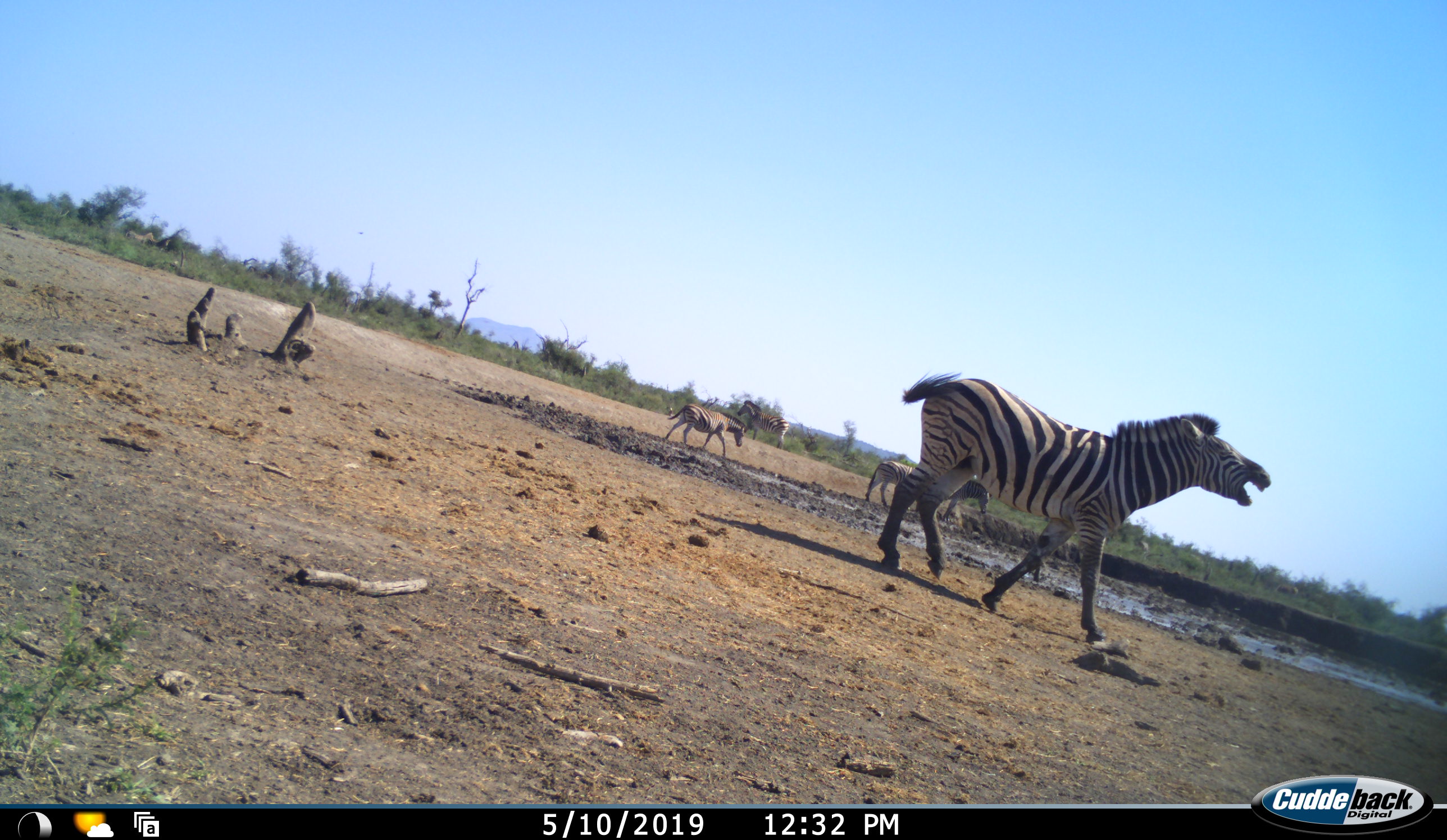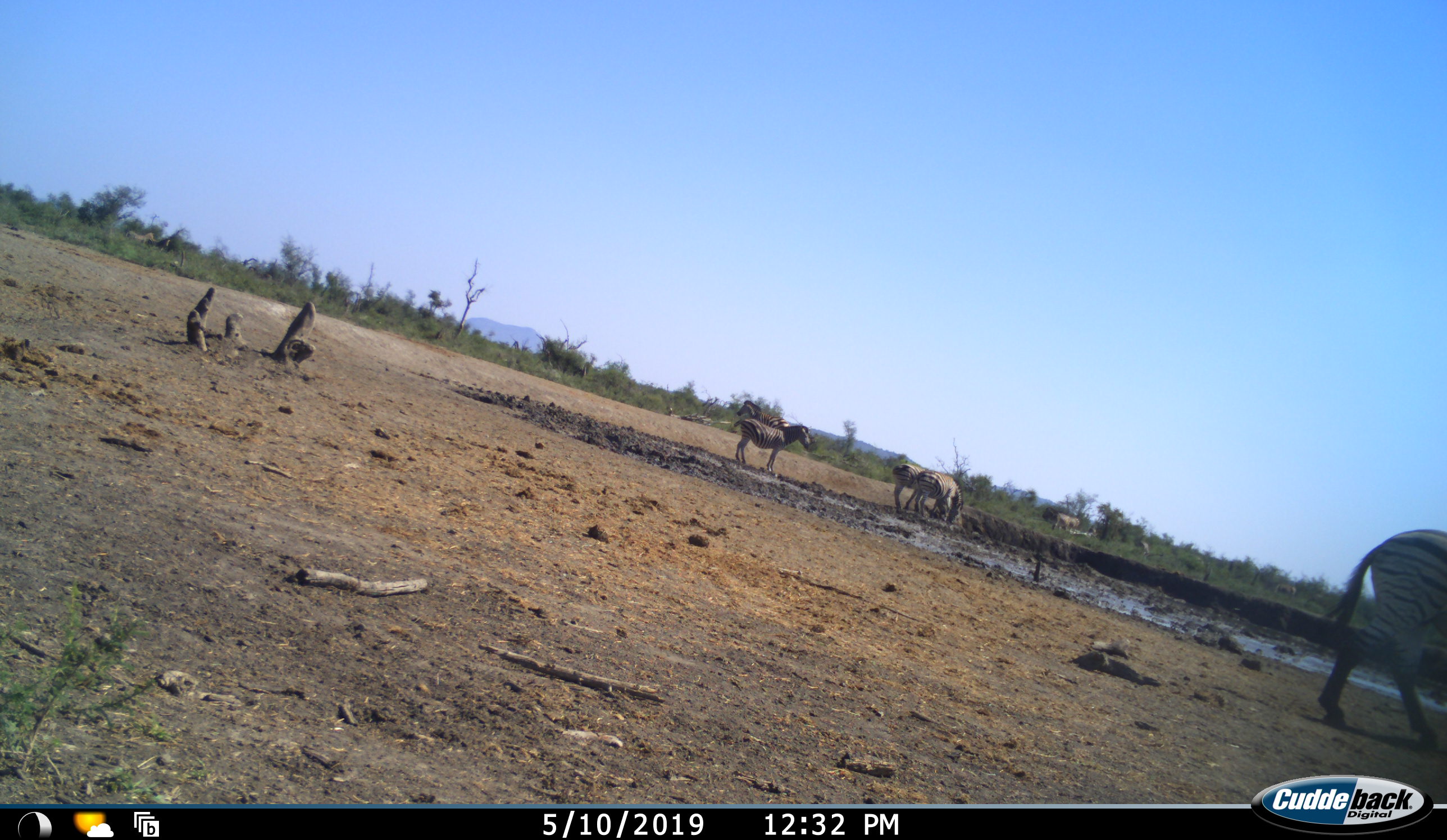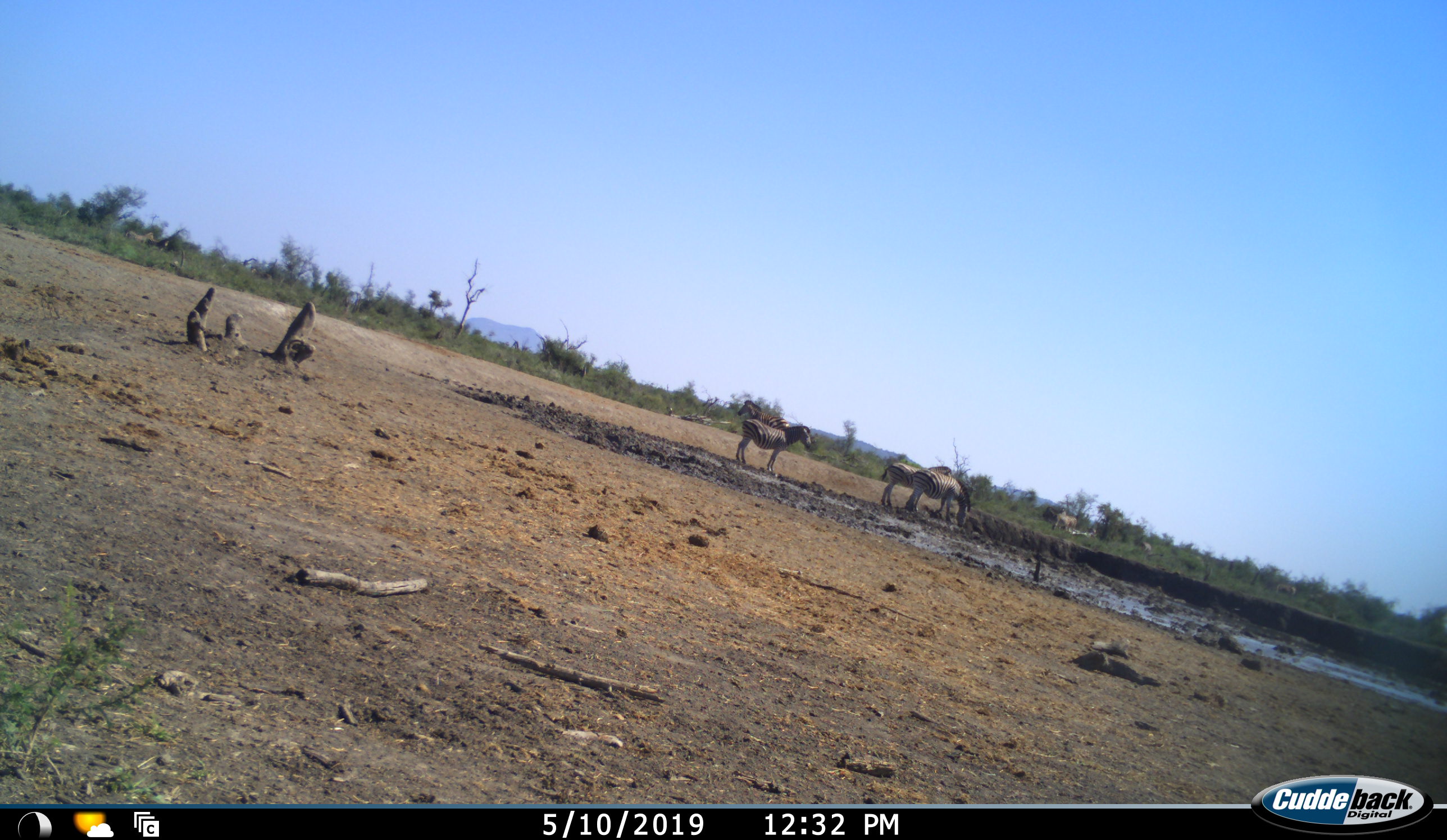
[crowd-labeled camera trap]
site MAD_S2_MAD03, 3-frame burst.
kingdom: Animalia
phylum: Chordata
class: Mammalia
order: Perissodactyla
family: Equidae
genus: Equus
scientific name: Equus quagga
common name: plains zebra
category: zebraplains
Zebraplains (plains zebra) (Equus quagga), count 7. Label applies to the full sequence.